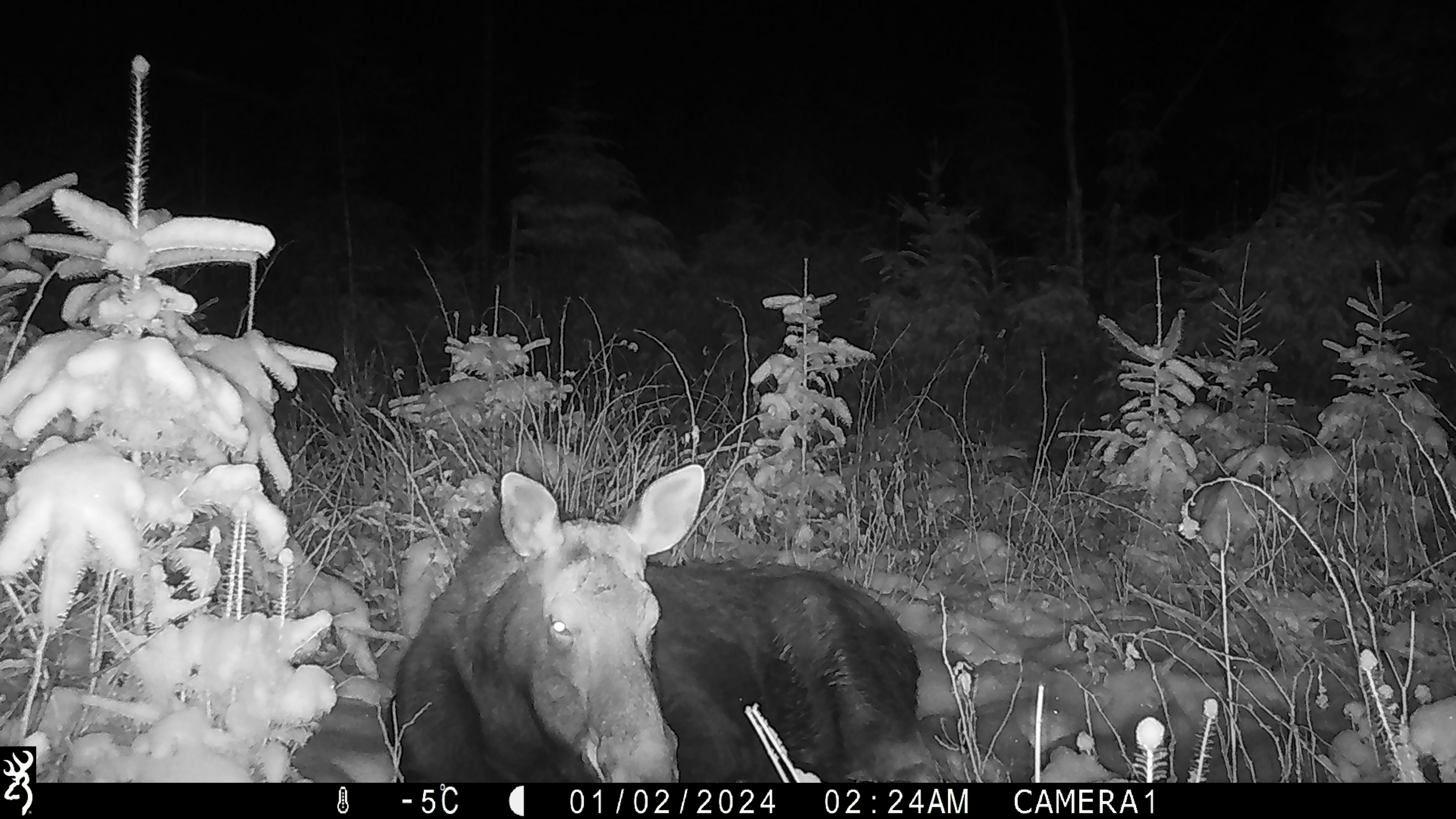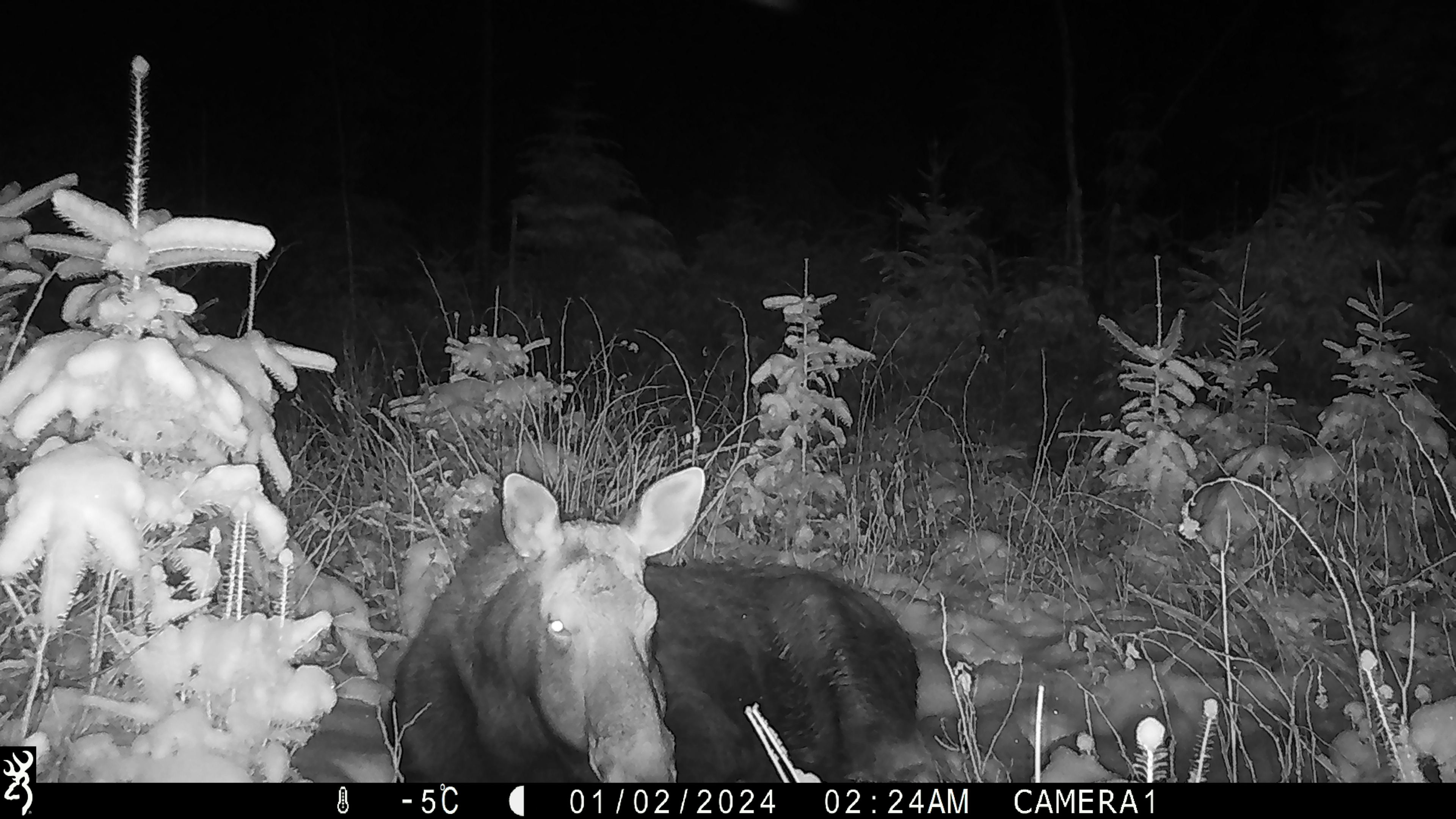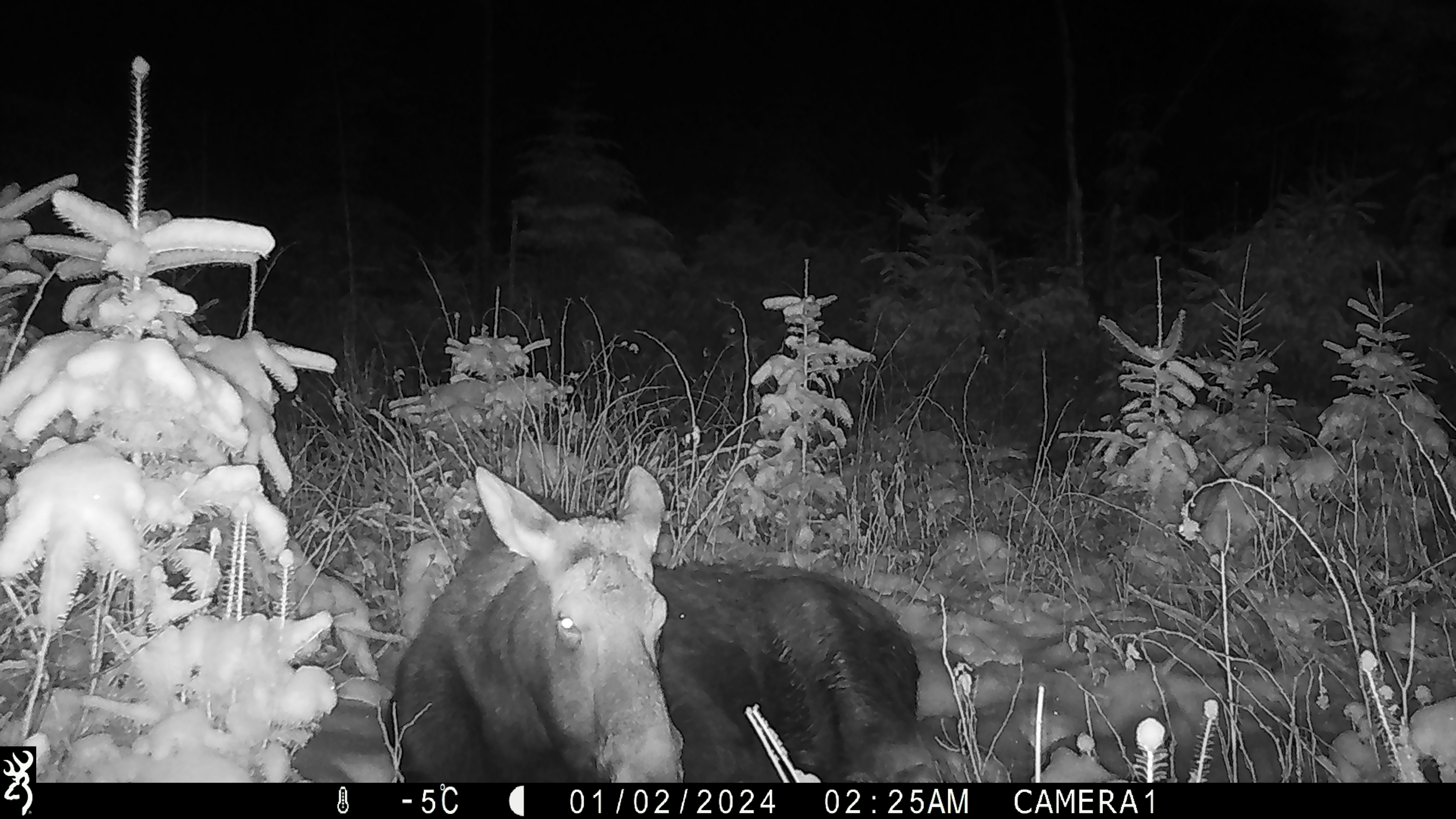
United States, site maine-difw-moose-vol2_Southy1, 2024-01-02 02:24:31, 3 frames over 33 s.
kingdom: Animalia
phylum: Chordata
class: Mammalia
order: Artiodactyla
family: Cervidae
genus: Alces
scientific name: Alces alces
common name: moose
Moose (Alces alces).